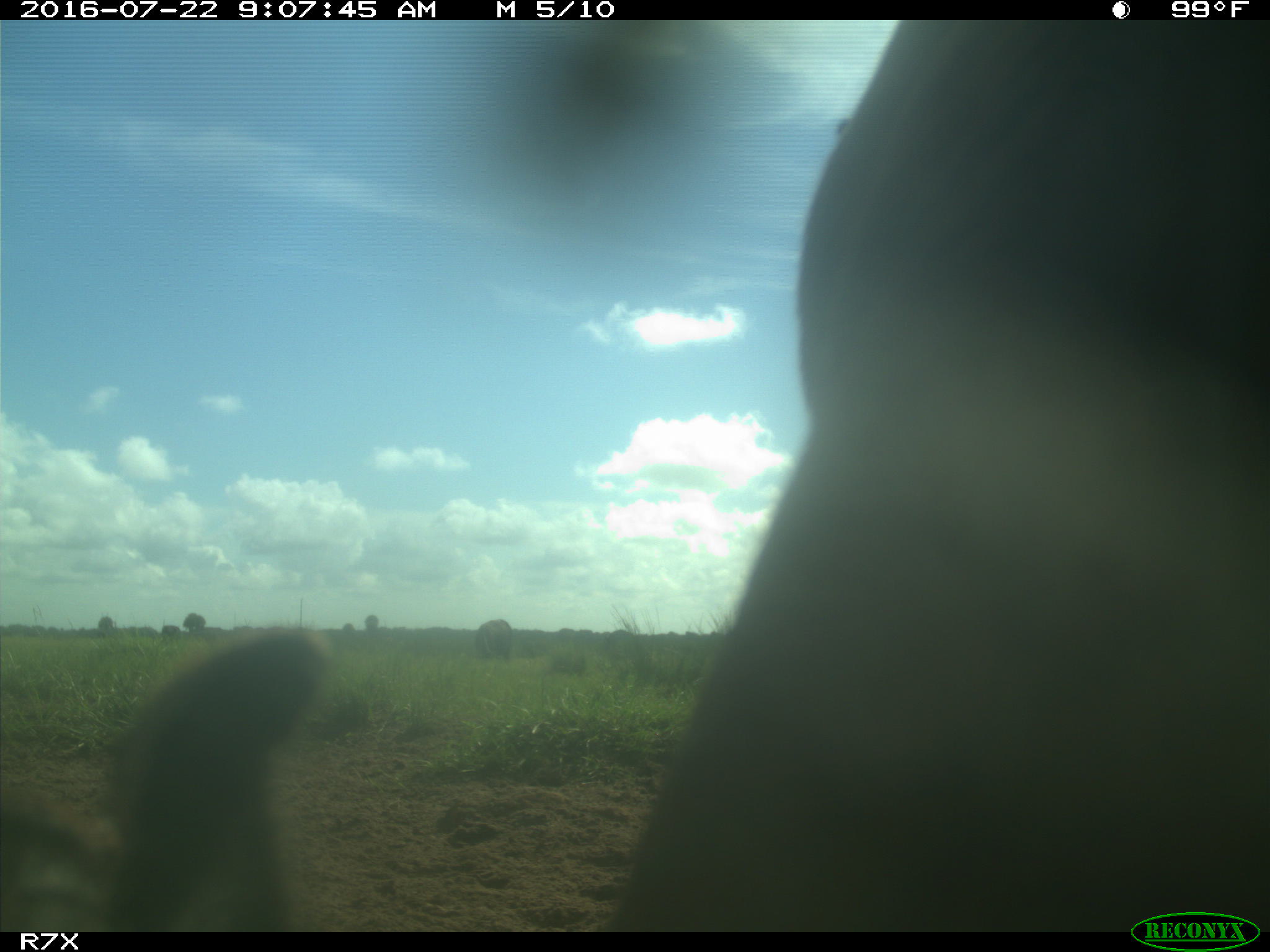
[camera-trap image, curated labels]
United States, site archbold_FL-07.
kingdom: Animalia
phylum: Chordata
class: Mammalia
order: Artiodactyla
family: Bovidae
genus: Bos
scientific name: Bos taurus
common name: domestic cow